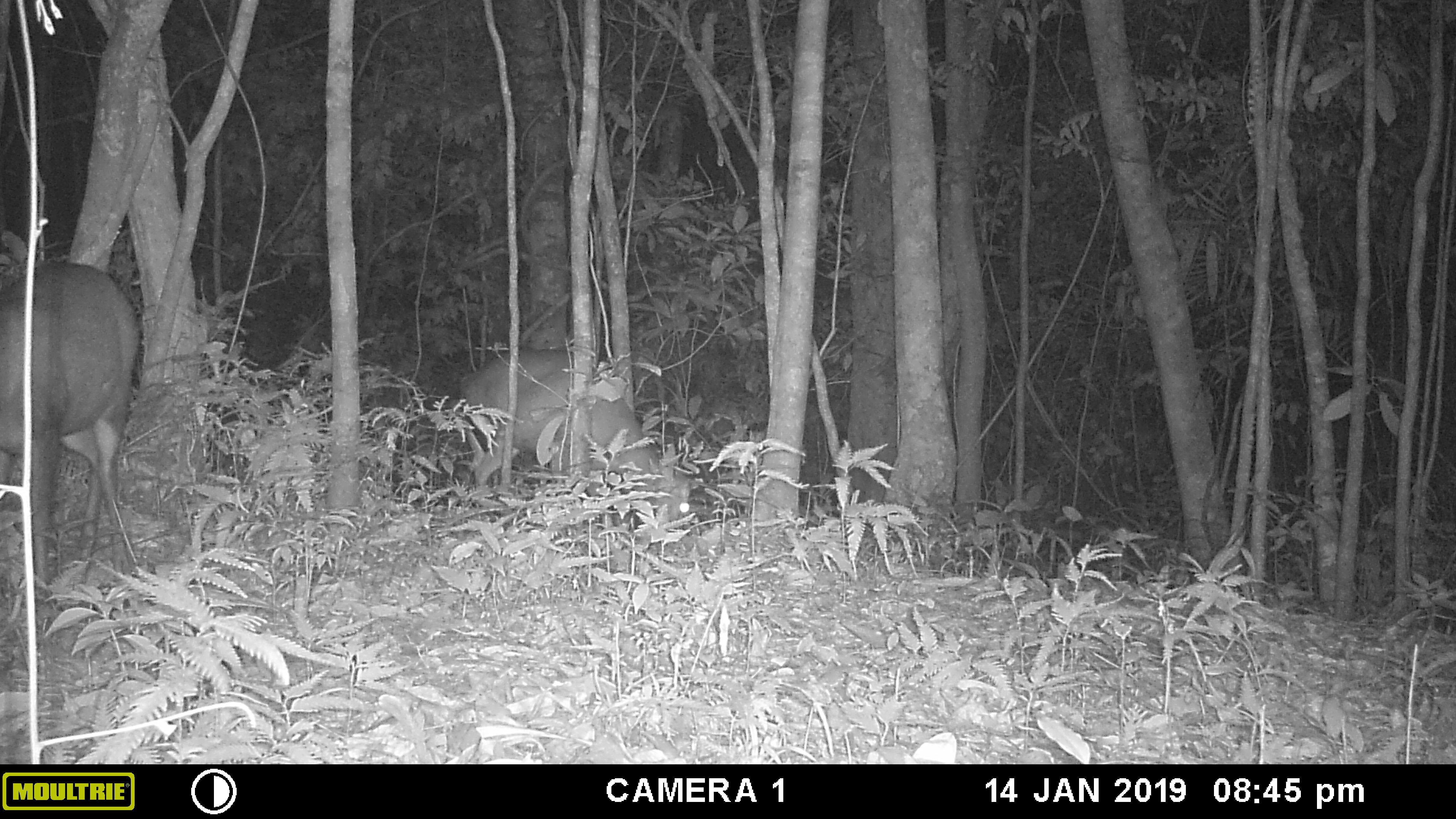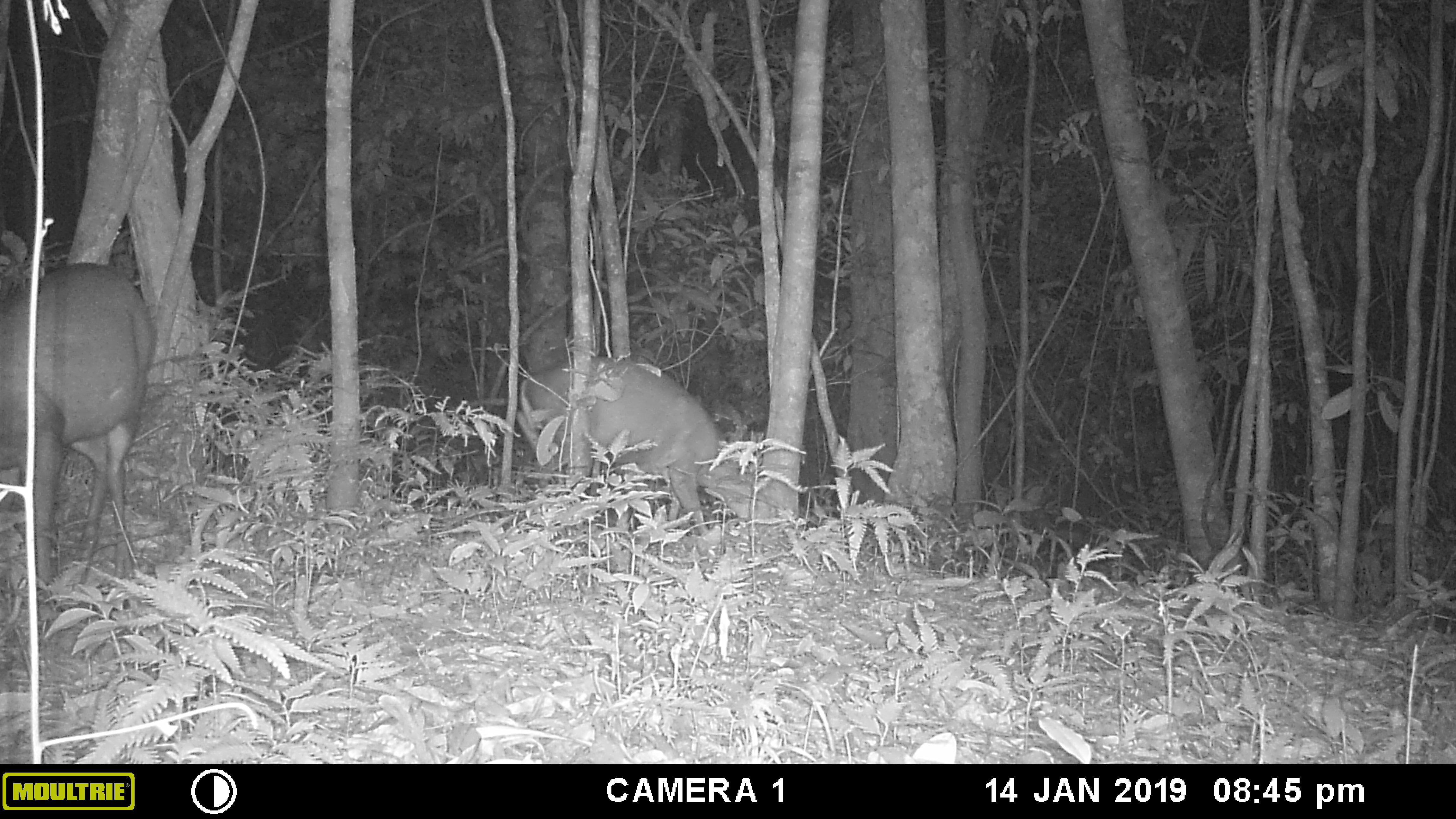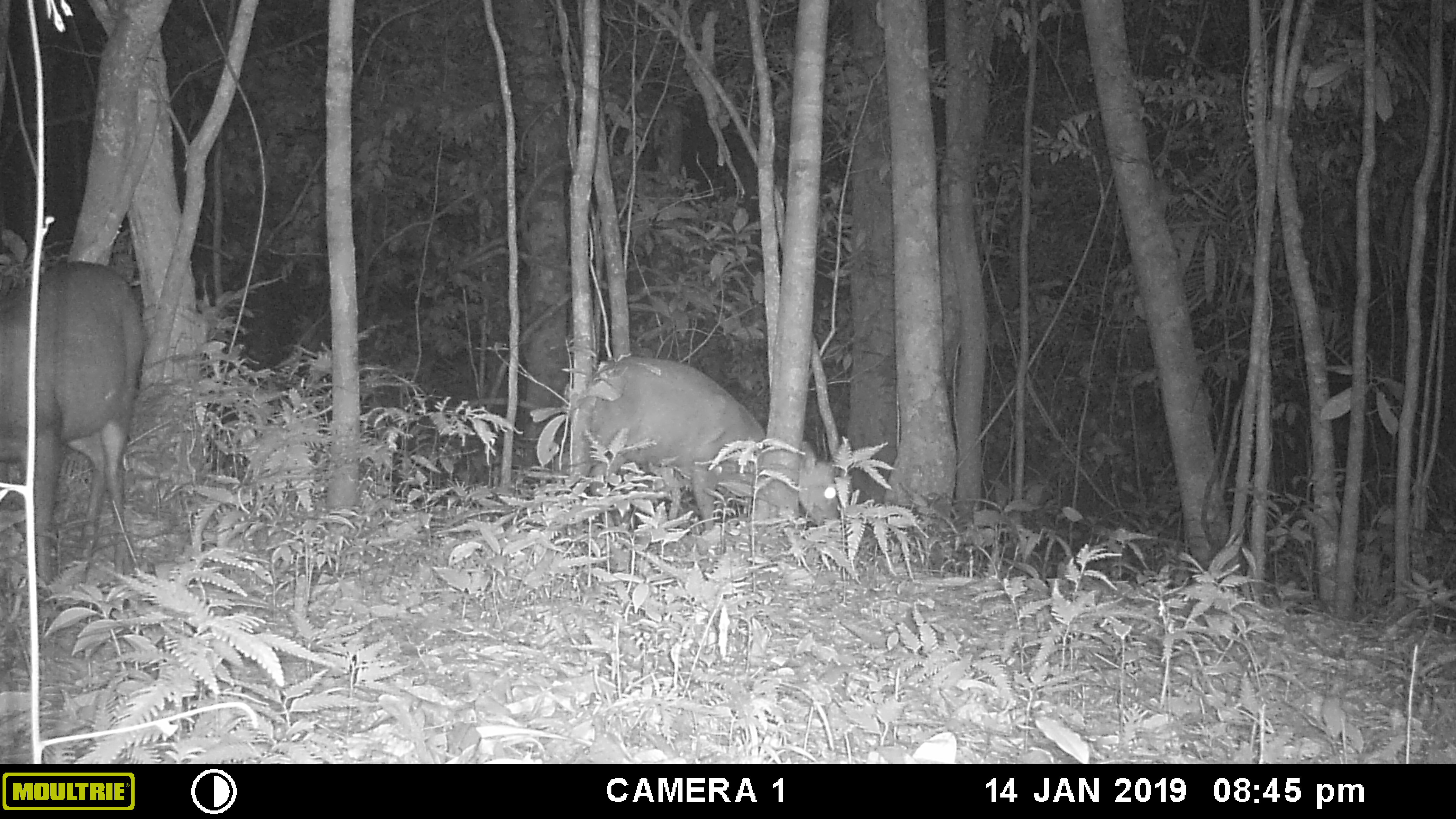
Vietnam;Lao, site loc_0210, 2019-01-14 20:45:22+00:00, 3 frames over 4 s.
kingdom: Animalia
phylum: Chordata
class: Mammalia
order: Artiodactyla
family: Cervidae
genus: Muntiacus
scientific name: Muntiacus rooseveltorum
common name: roosevelt's muntjac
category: roosevelts muntjac group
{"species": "roosevelts muntjac group (roosevelt's muntjac) (Muntiacus rooseveltorum)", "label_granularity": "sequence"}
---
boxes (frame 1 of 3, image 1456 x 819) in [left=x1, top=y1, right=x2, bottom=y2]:
roosevelts muntjac group: [left=0, top=259, right=141, bottom=599]; [left=458, top=348, right=698, bottom=523]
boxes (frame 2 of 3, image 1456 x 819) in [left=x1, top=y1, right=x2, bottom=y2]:
roosevelts muntjac group: [left=0, top=261, right=157, bottom=582]; [left=515, top=355, right=759, bottom=535]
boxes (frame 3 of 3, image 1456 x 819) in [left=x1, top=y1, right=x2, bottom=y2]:
roosevelts muntjac group: [left=552, top=356, right=841, bottom=531]; [left=0, top=258, right=147, bottom=583]